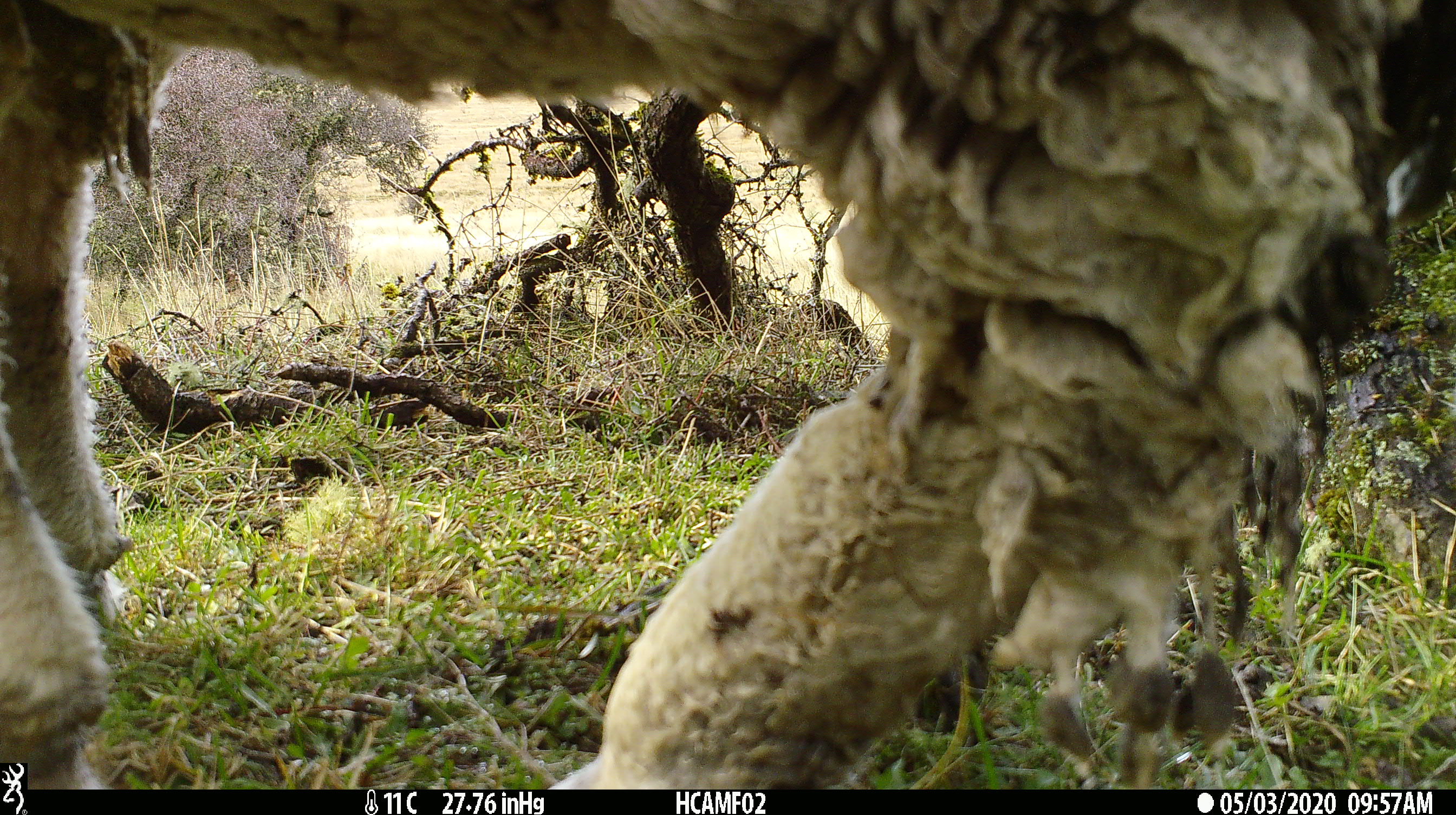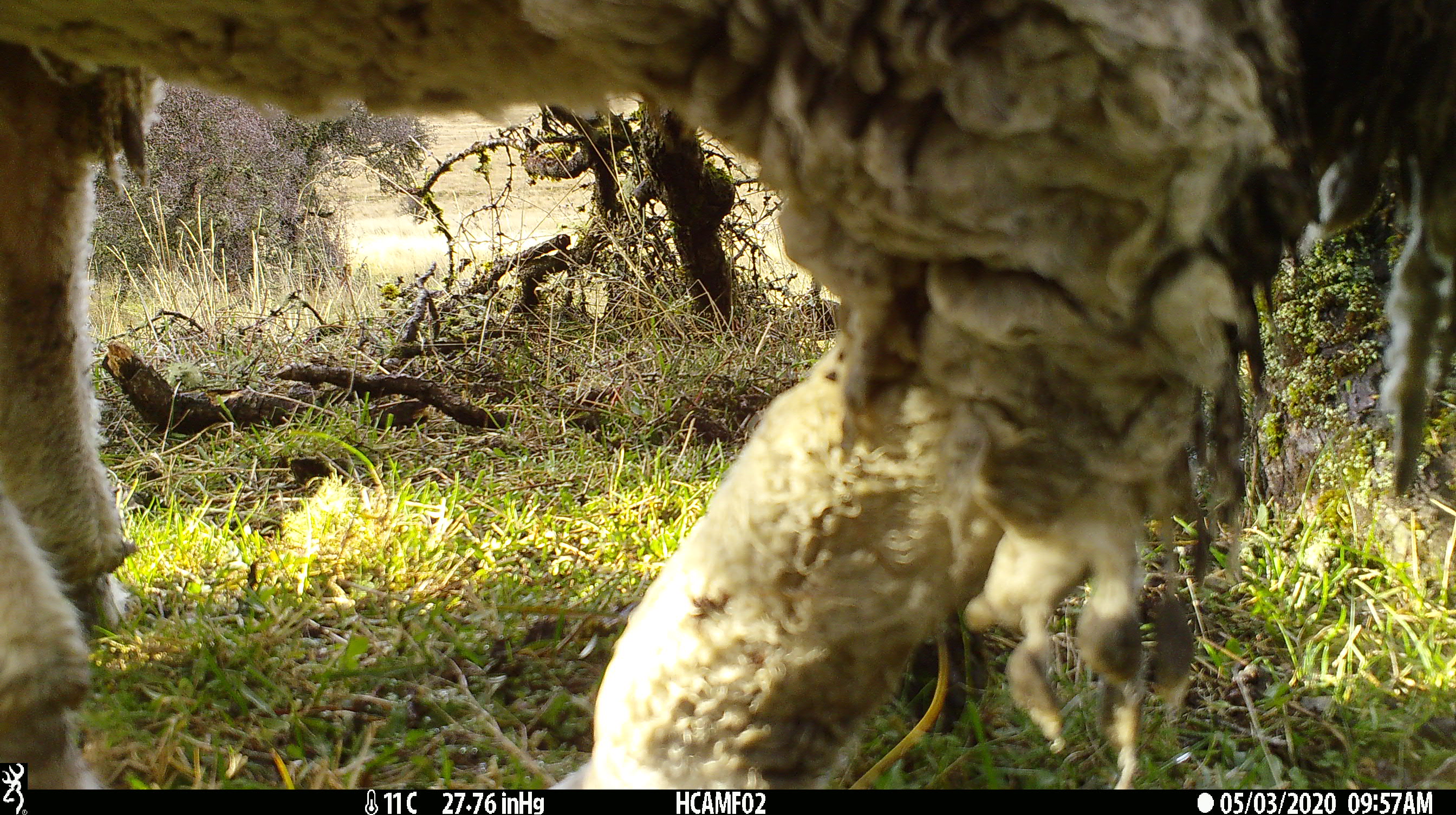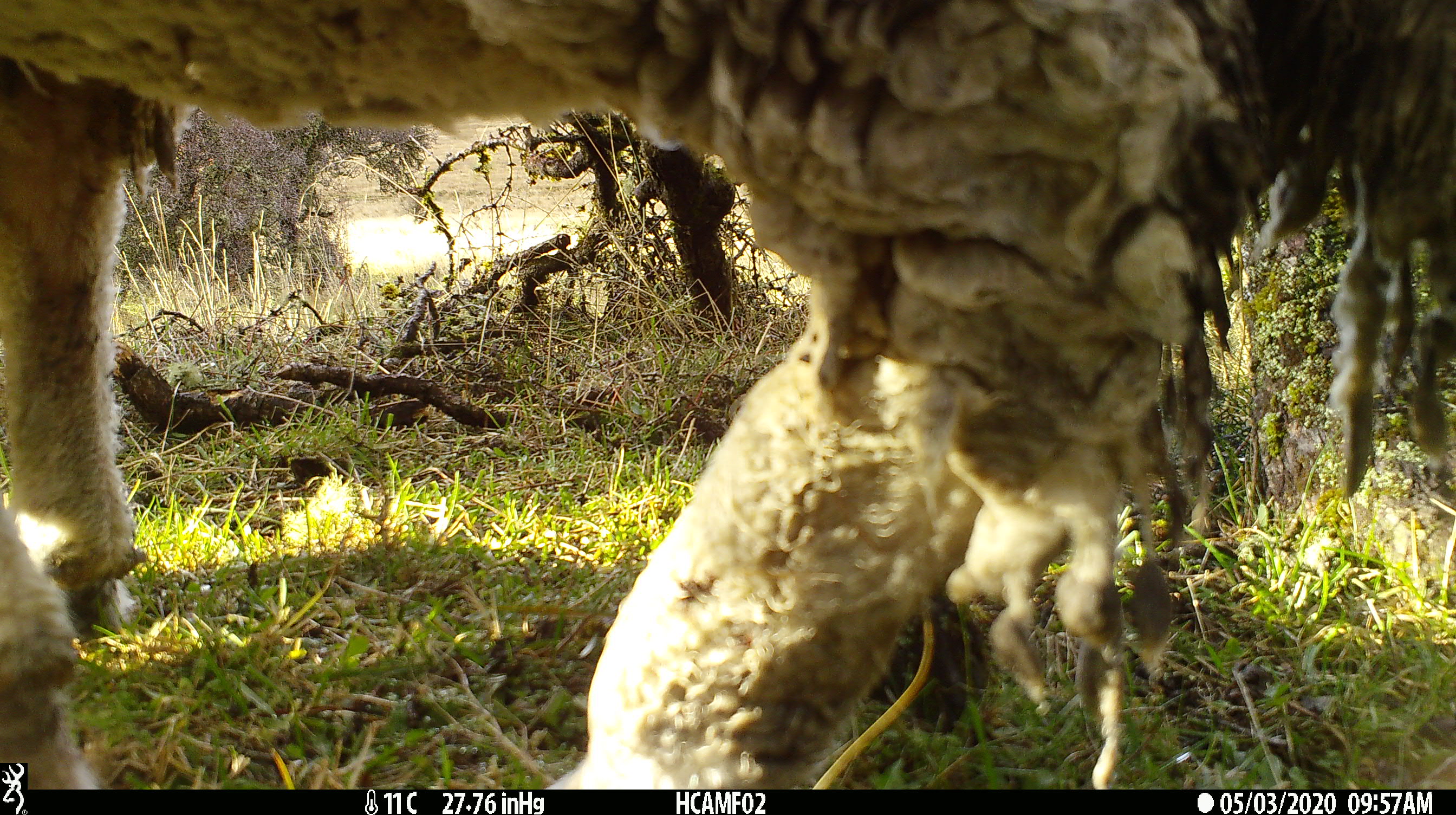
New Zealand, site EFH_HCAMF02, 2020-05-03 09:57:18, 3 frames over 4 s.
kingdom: Animalia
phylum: Chordata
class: Mammalia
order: Artiodactyla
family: Bovidae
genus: Ovis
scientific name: Ovis aries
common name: domestic sheep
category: sheep